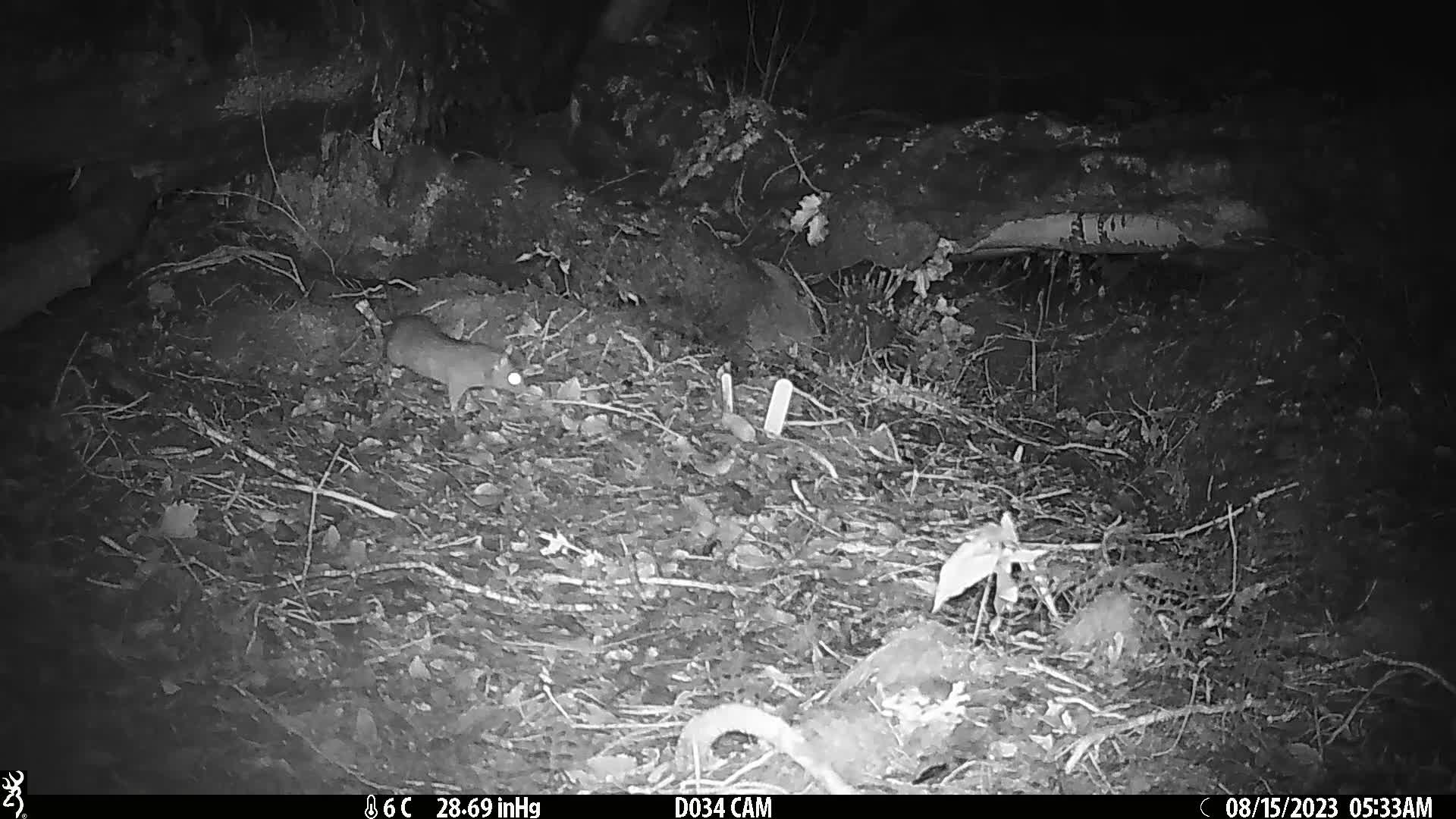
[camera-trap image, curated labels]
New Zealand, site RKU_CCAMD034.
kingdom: Animalia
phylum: Chordata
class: Mammalia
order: Rodentia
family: Muridae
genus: Rattus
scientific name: Rattus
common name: rat